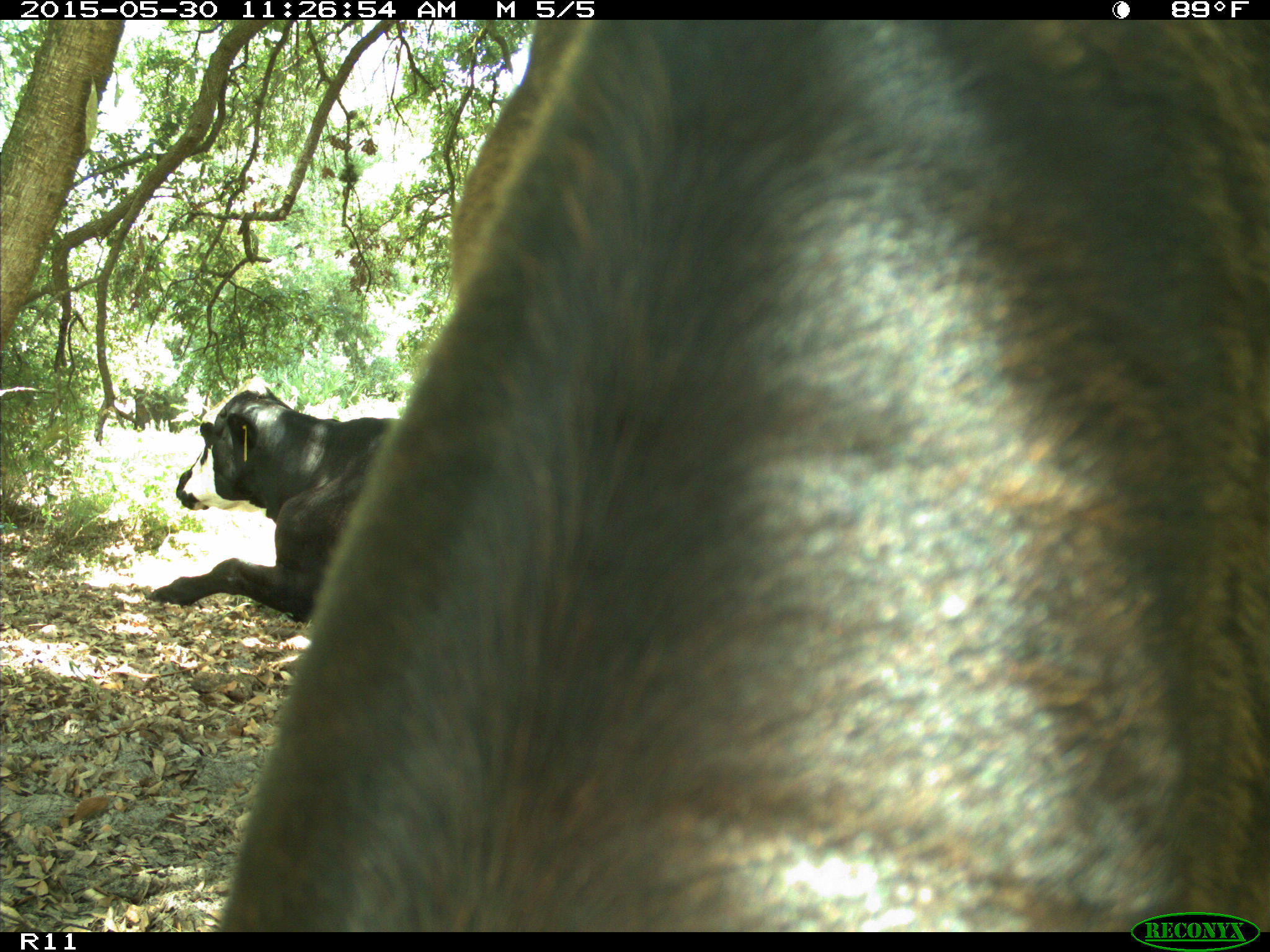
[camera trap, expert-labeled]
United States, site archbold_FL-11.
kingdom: Animalia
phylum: Chordata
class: Mammalia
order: Artiodactyla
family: Bovidae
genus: Bos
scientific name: Bos taurus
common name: domestic cow